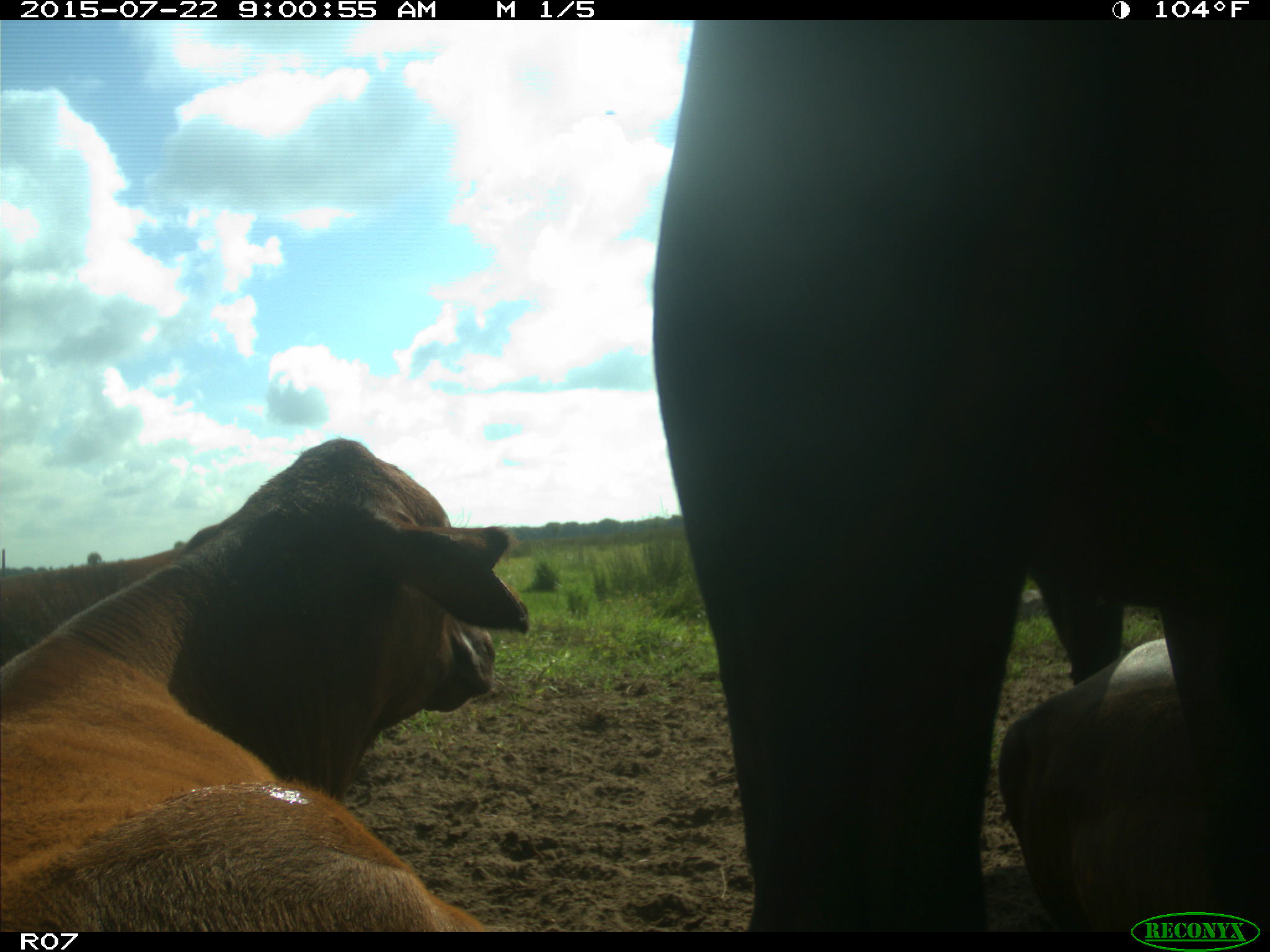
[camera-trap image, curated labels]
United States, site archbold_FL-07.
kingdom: Animalia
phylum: Chordata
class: Mammalia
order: Artiodactyla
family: Cervidae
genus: Odocoileus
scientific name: Odocoileus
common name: deer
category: unidentified deer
Unidentified deer (deer) (Odocoileus).